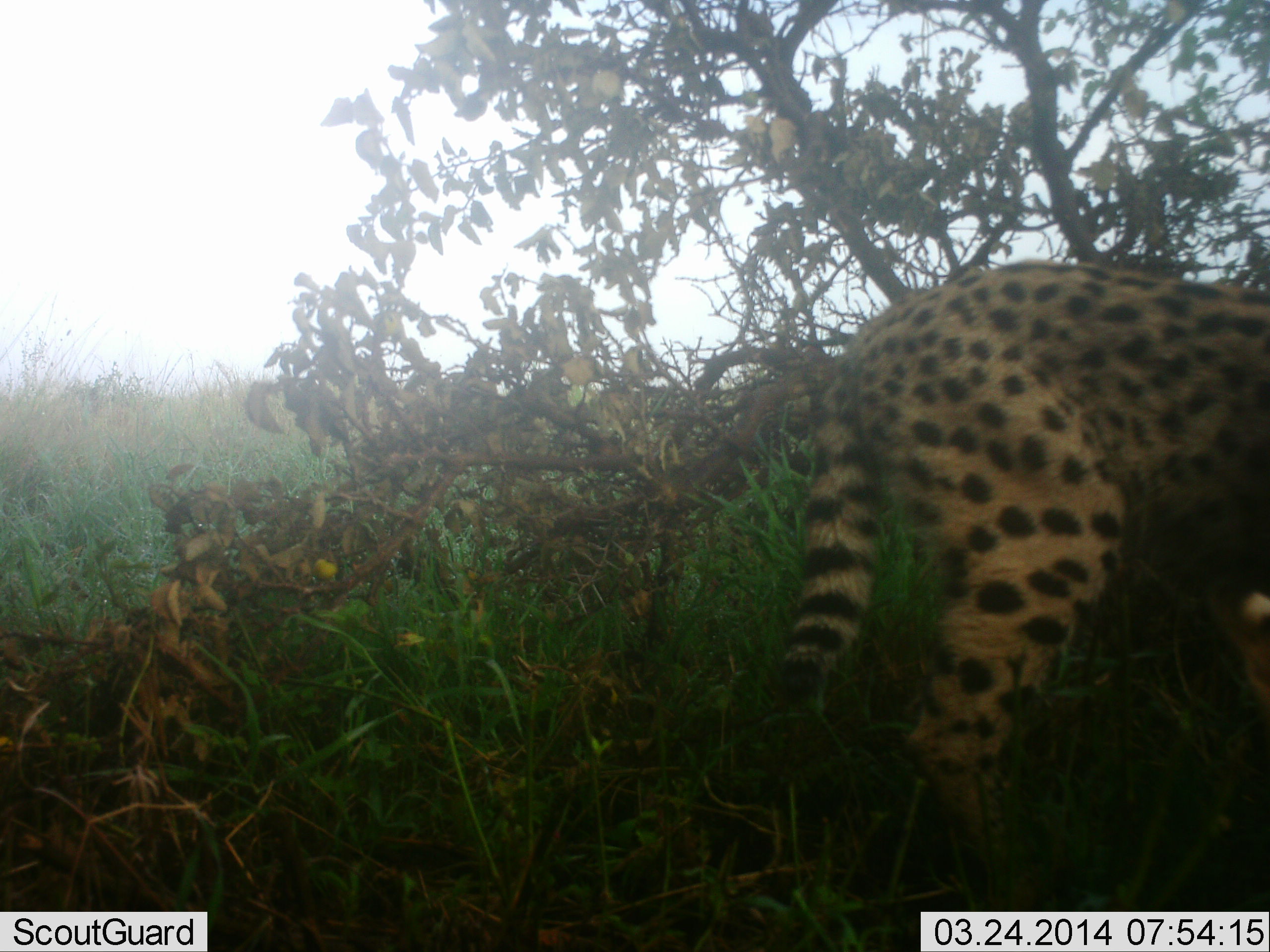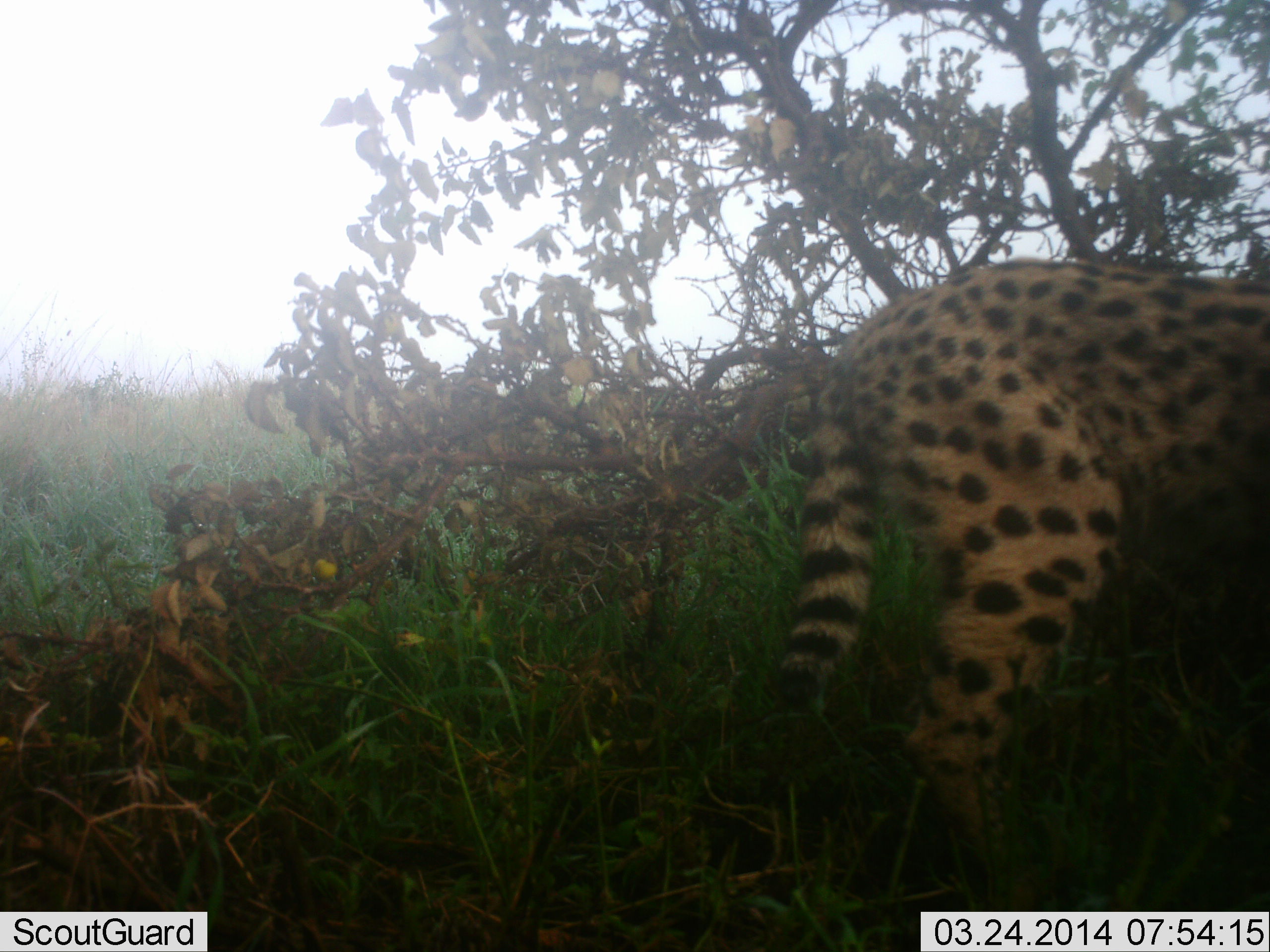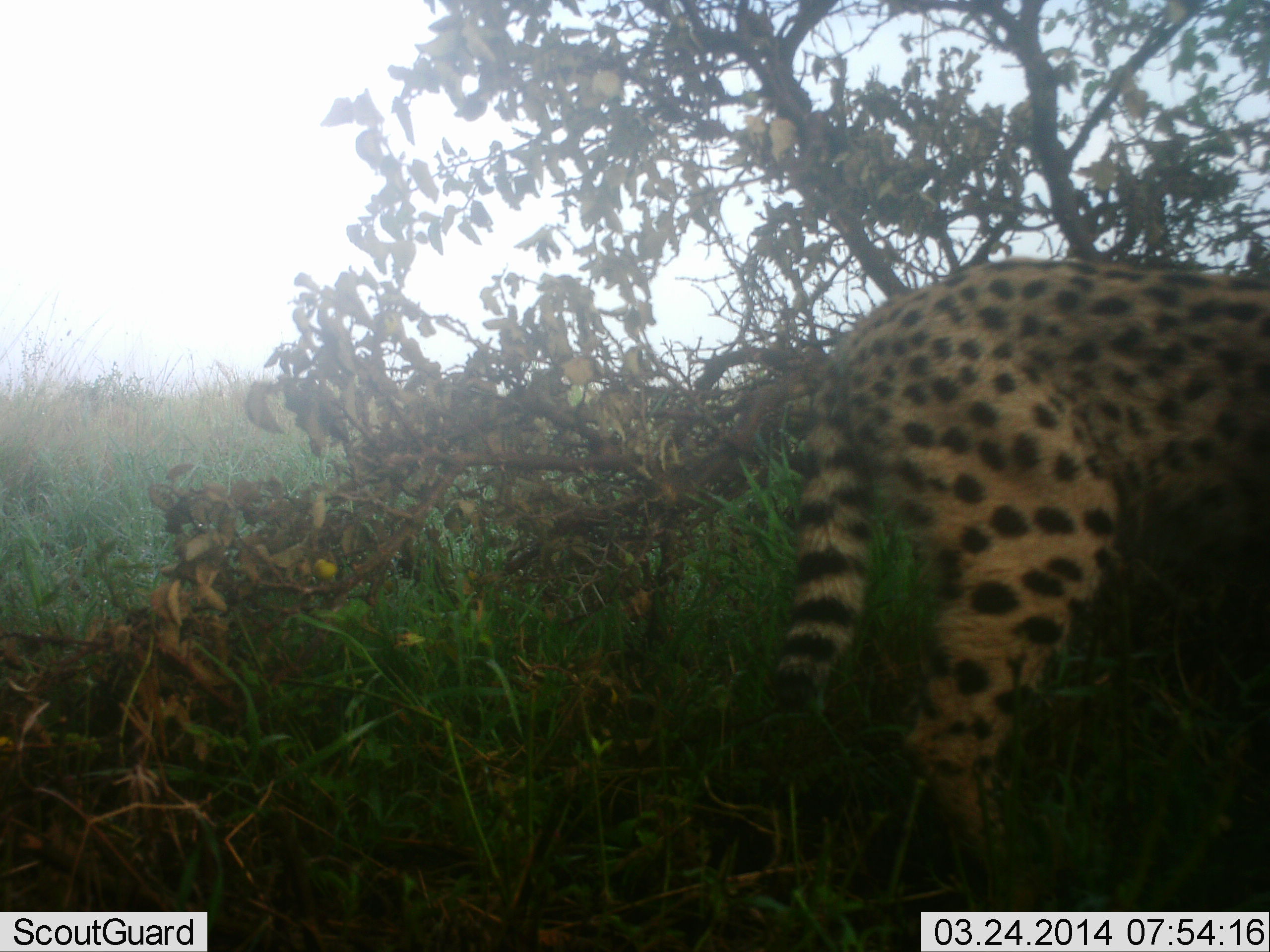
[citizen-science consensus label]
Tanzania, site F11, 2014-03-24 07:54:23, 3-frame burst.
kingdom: Animalia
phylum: Chordata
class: Mammalia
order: Carnivora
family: Felidae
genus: Leptailurus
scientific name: Leptailurus serval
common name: serval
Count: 1.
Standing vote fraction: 100%.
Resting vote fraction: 0%.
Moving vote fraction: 0%.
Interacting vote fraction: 0%.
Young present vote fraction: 0%.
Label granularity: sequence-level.